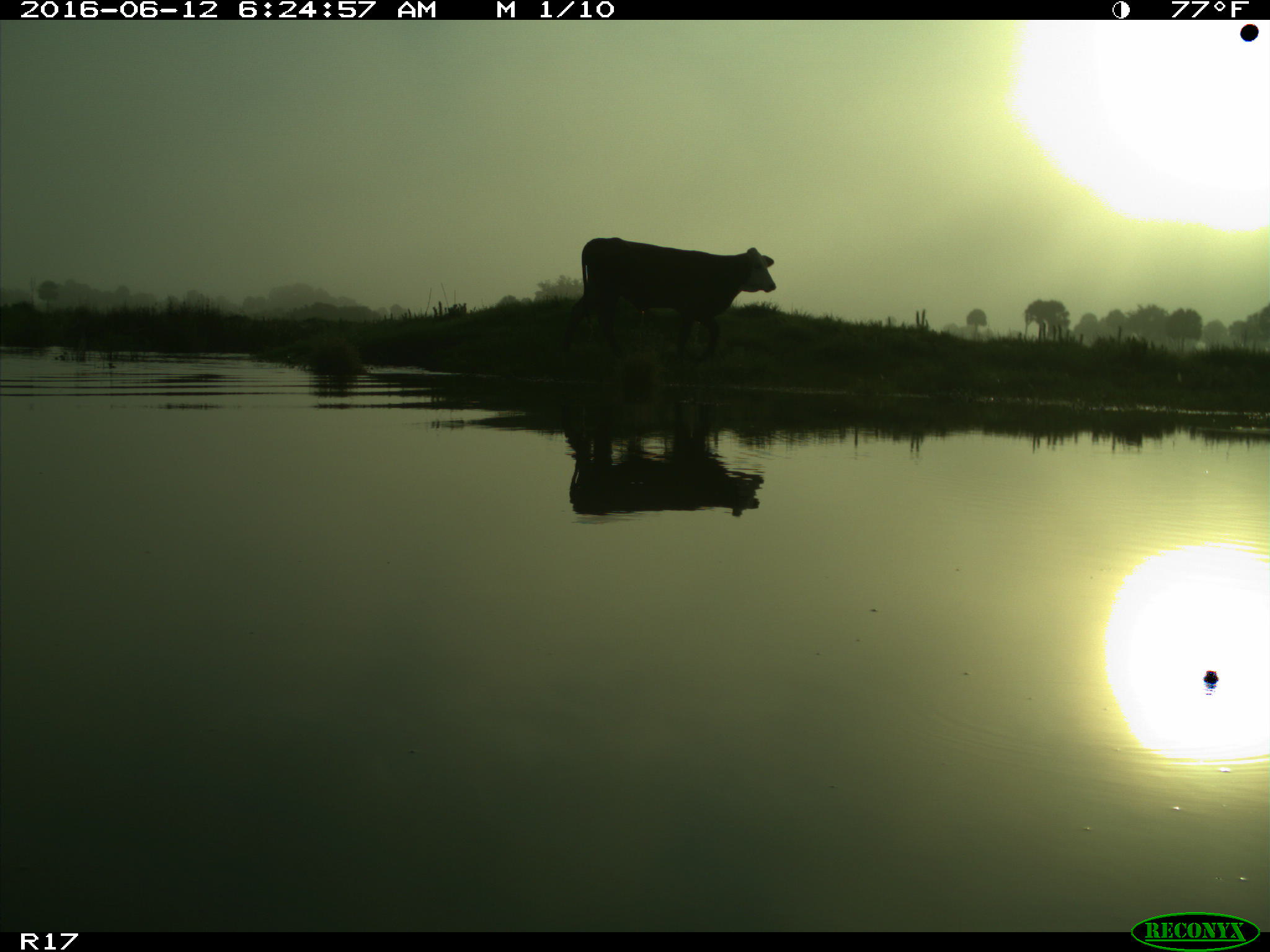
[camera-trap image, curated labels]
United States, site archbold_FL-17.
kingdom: Animalia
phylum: Chordata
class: Mammalia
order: Artiodactyla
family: Bovidae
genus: Bos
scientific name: Bos taurus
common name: domestic cow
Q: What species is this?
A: Bos taurus (domestic cow).